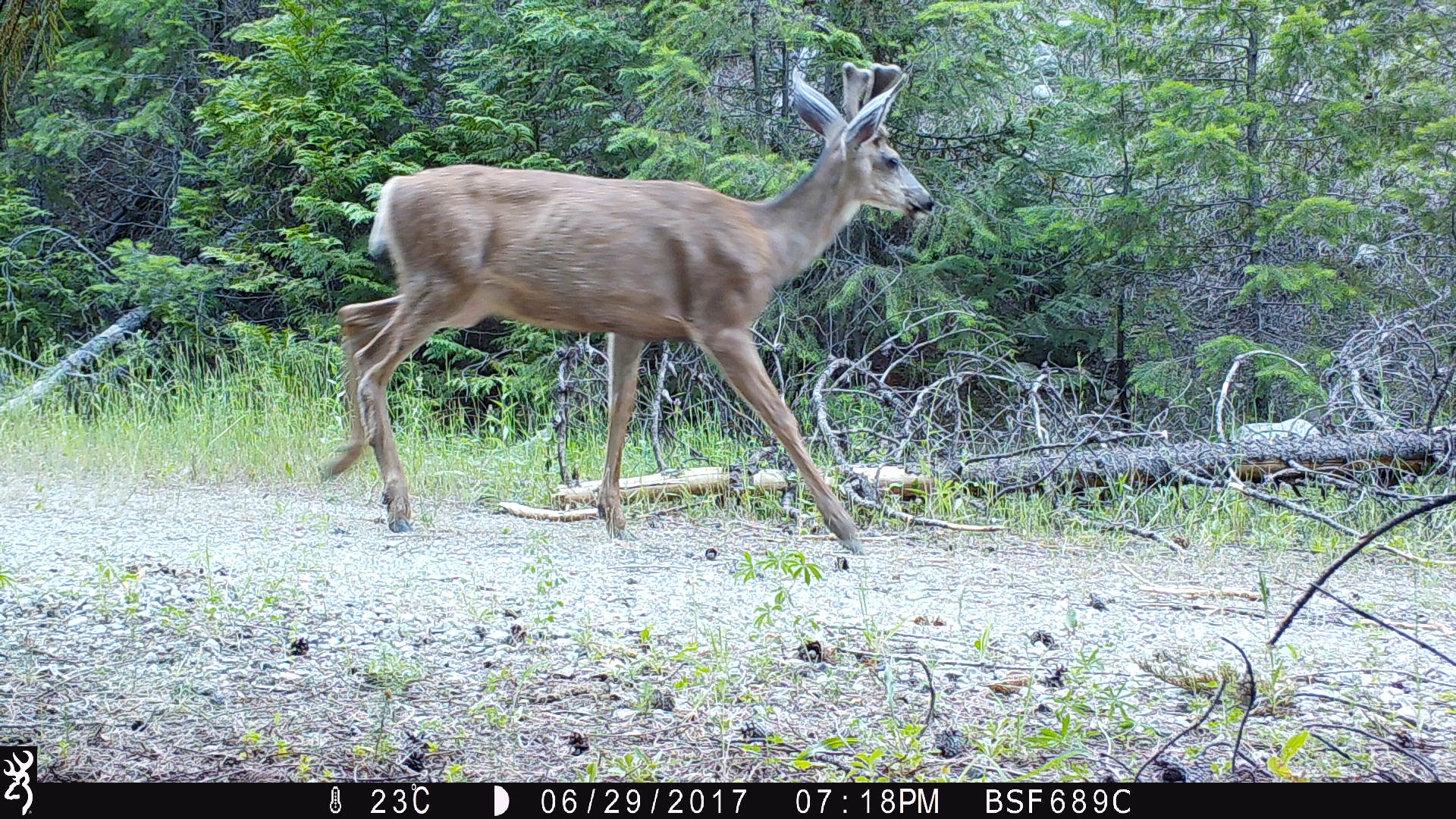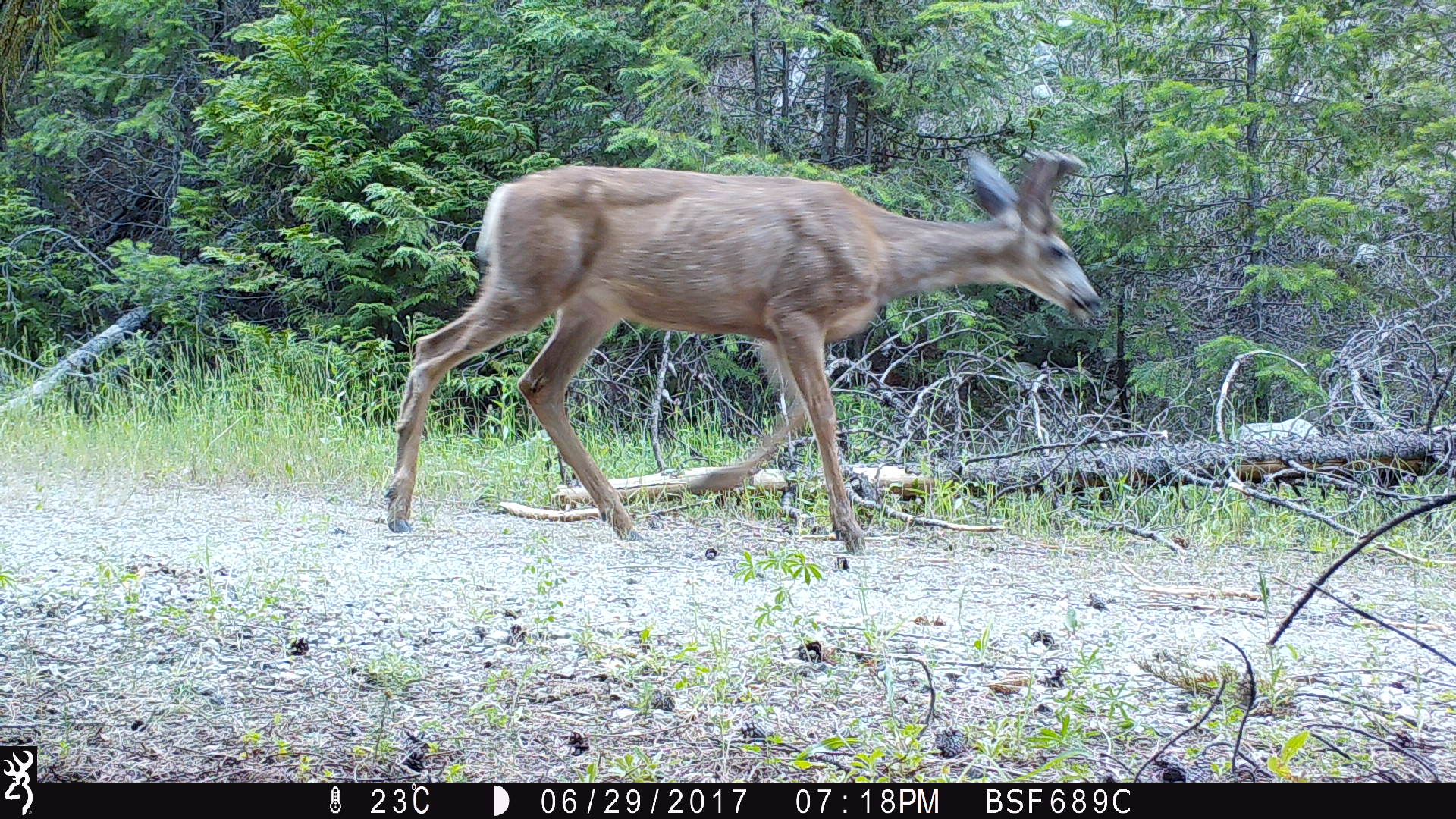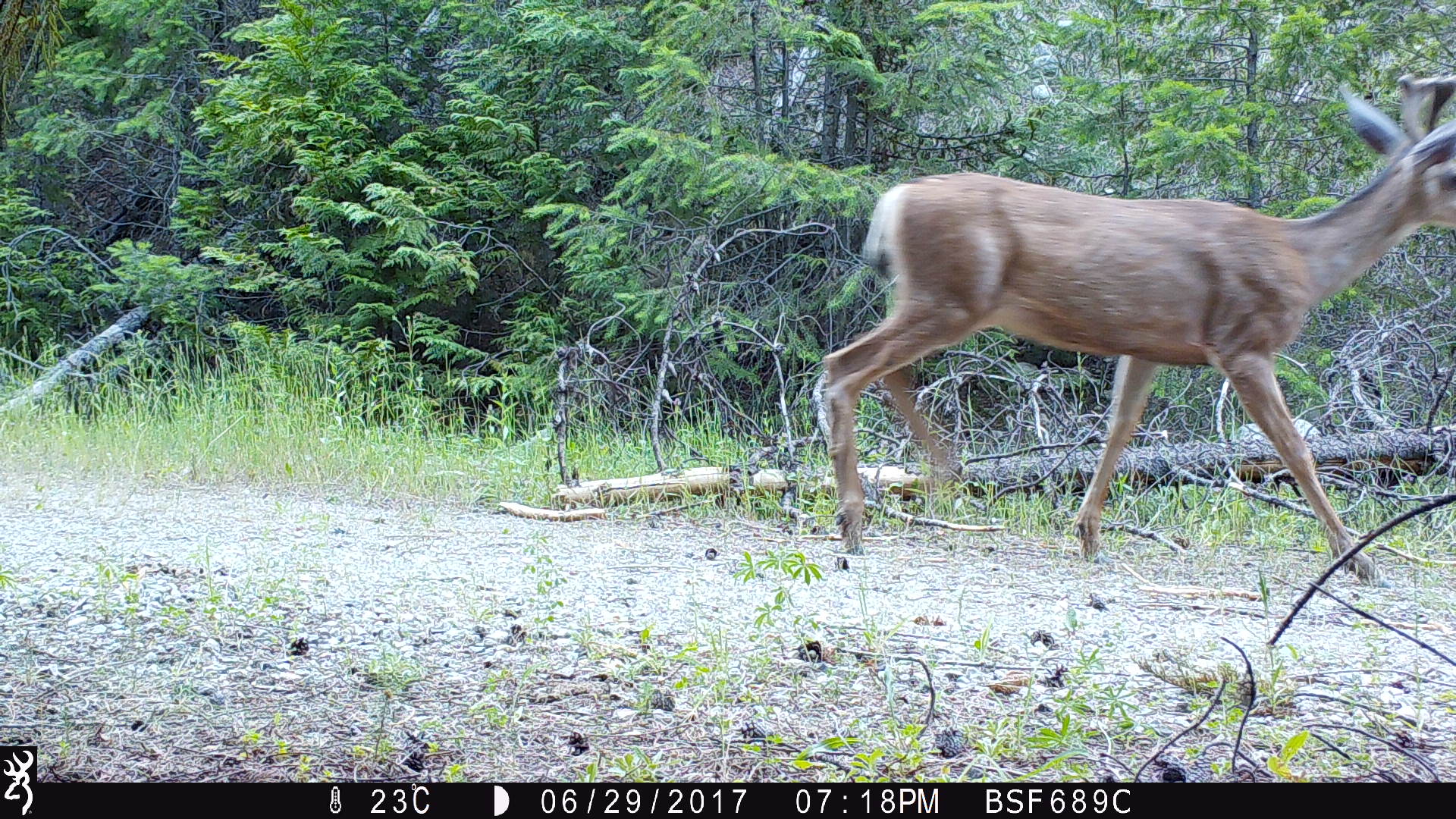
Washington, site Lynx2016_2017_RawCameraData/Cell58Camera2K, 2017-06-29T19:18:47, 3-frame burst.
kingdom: Animalia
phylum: Chordata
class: Mammalia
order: Artiodactyla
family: Cervidae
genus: Odocoileus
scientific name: Odocoileus hemionus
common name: mule deer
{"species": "Odocoileus hemionus (mule deer)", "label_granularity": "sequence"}